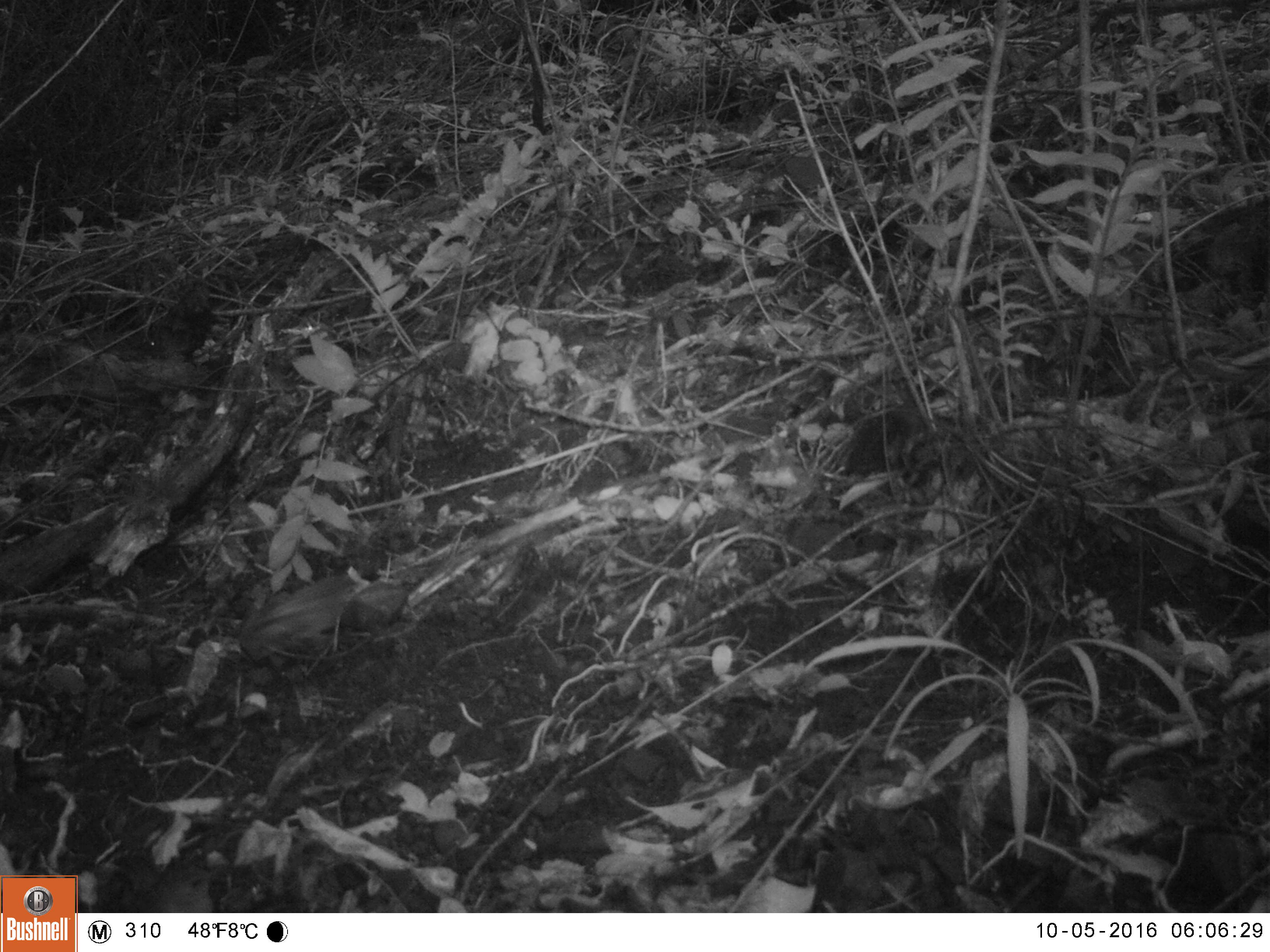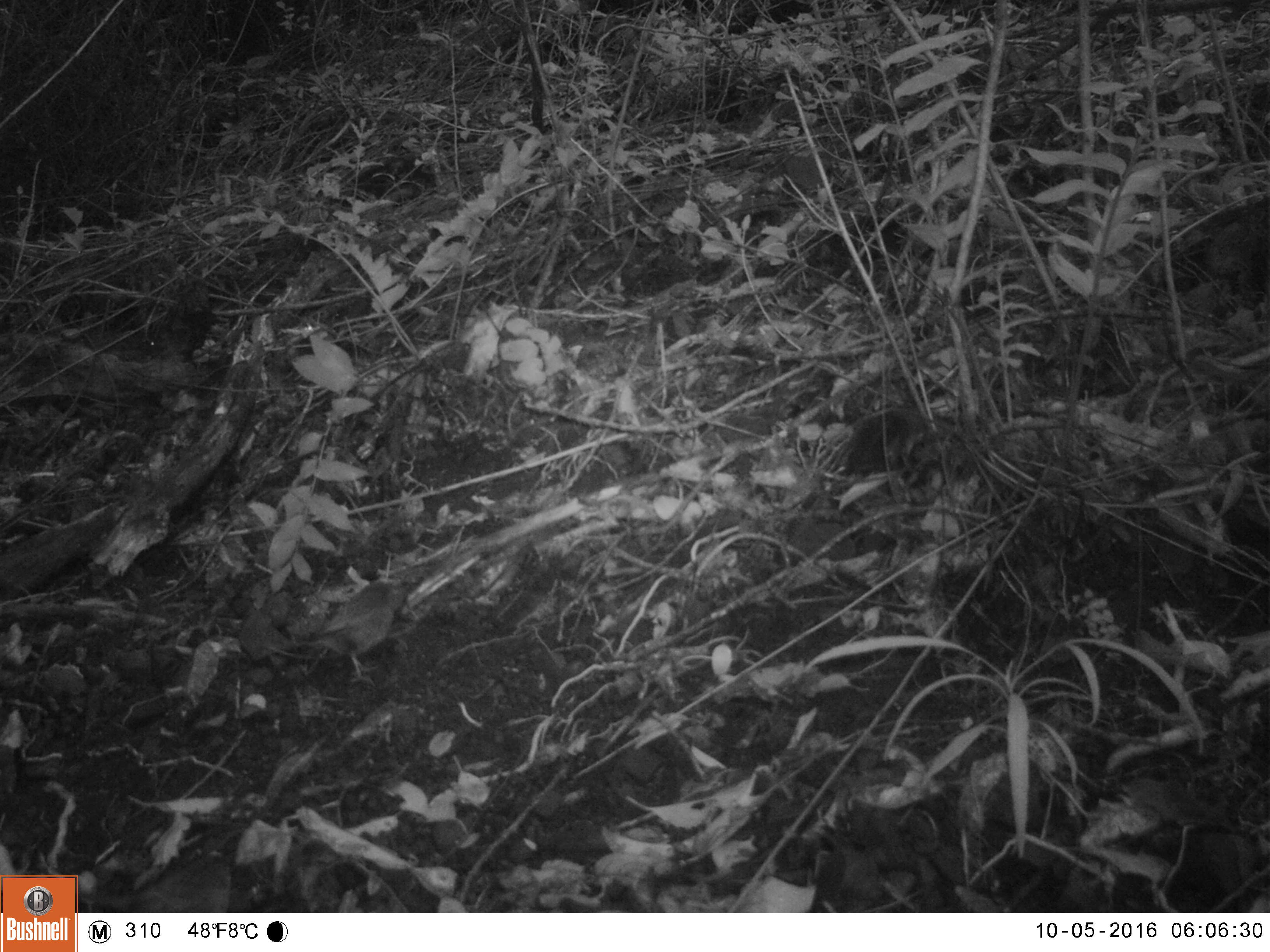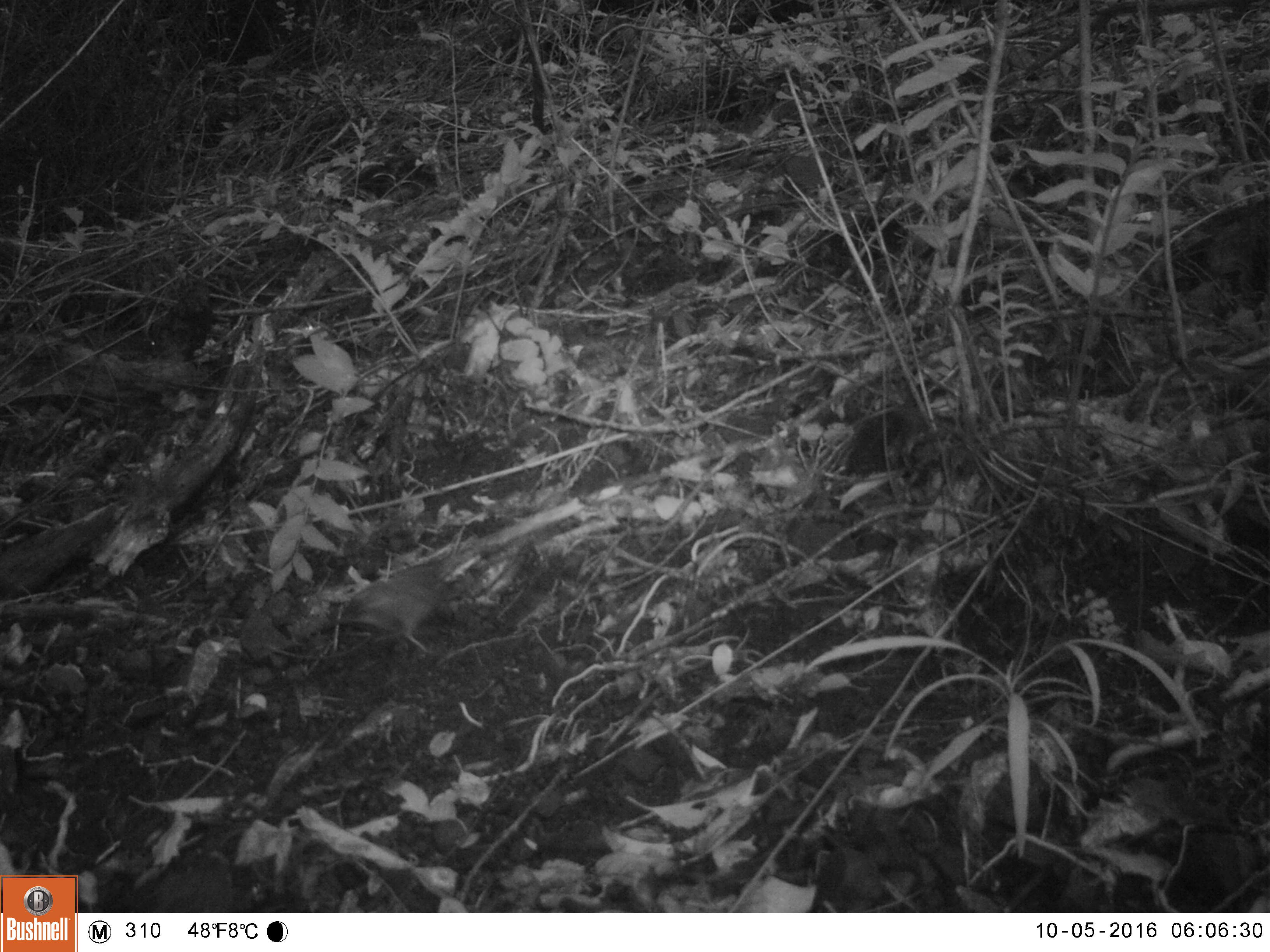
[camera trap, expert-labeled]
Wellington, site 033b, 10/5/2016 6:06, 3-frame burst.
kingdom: Animalia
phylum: Chordata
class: Aves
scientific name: Aves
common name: bird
Bird (Aves).